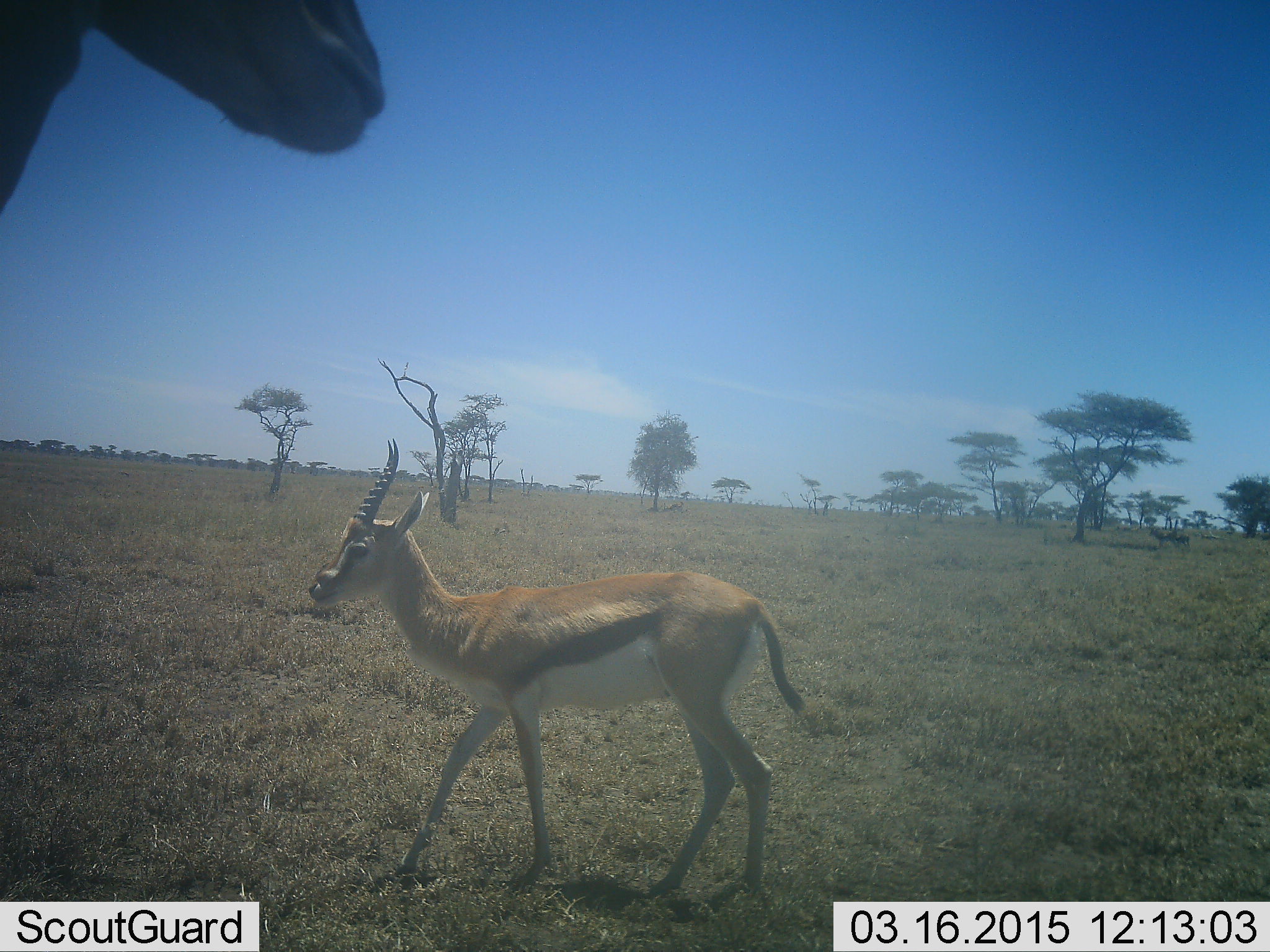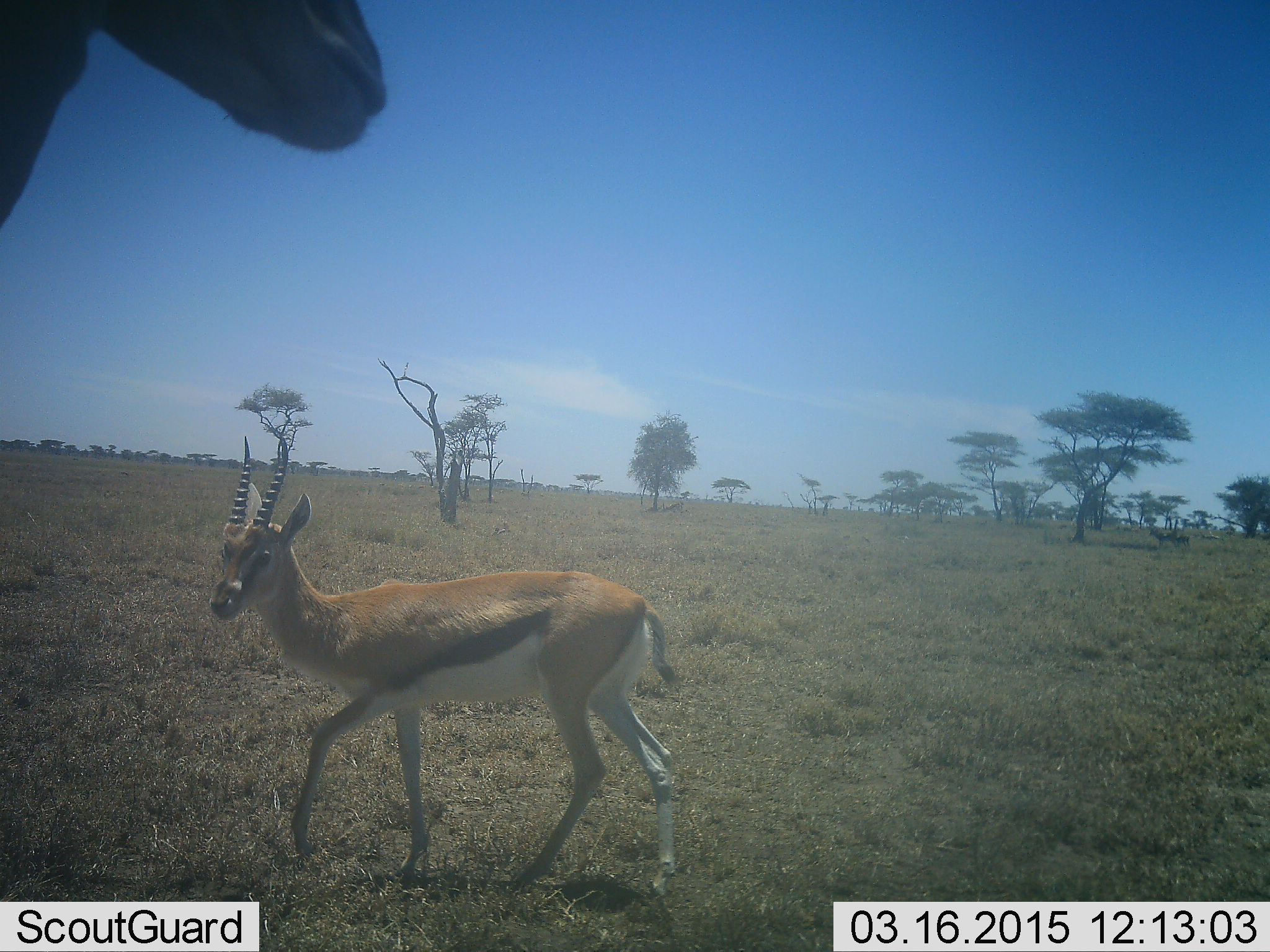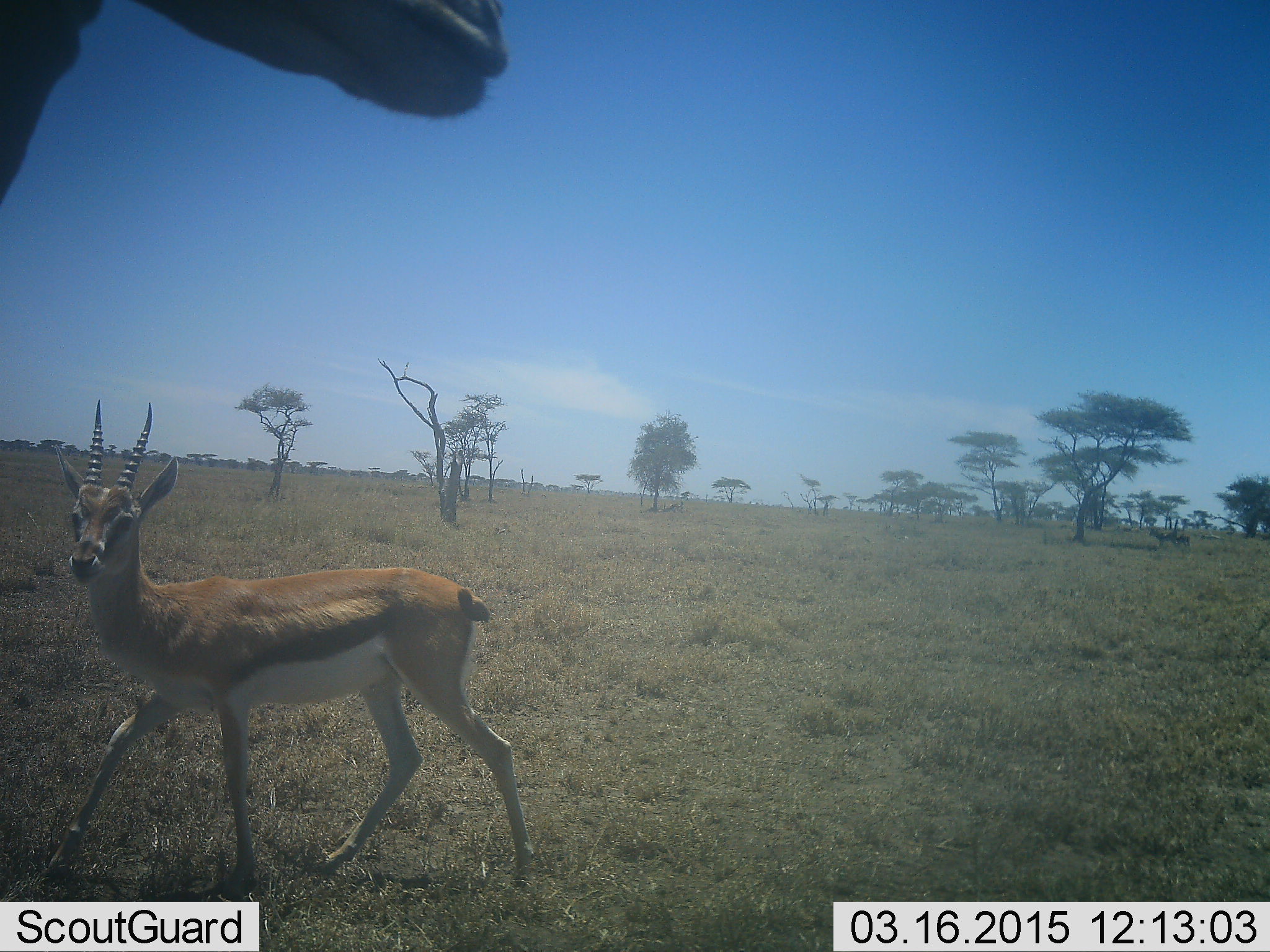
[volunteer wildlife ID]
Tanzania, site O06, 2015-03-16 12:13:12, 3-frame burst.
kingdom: Animalia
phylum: Chordata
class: Mammalia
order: Artiodactyla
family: Bovidae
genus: Eudorcas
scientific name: Eudorcas thomsonii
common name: thomson's gazelle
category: gazellethomsons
Gazellethomsons (thomson's gazelle) (Eudorcas thomsonii), count 2. Behavior (volunteer vote fractions): standing 58%, resting 0%, moving 83%, interacting 0%. Young present (vote fraction): 0%. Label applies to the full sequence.